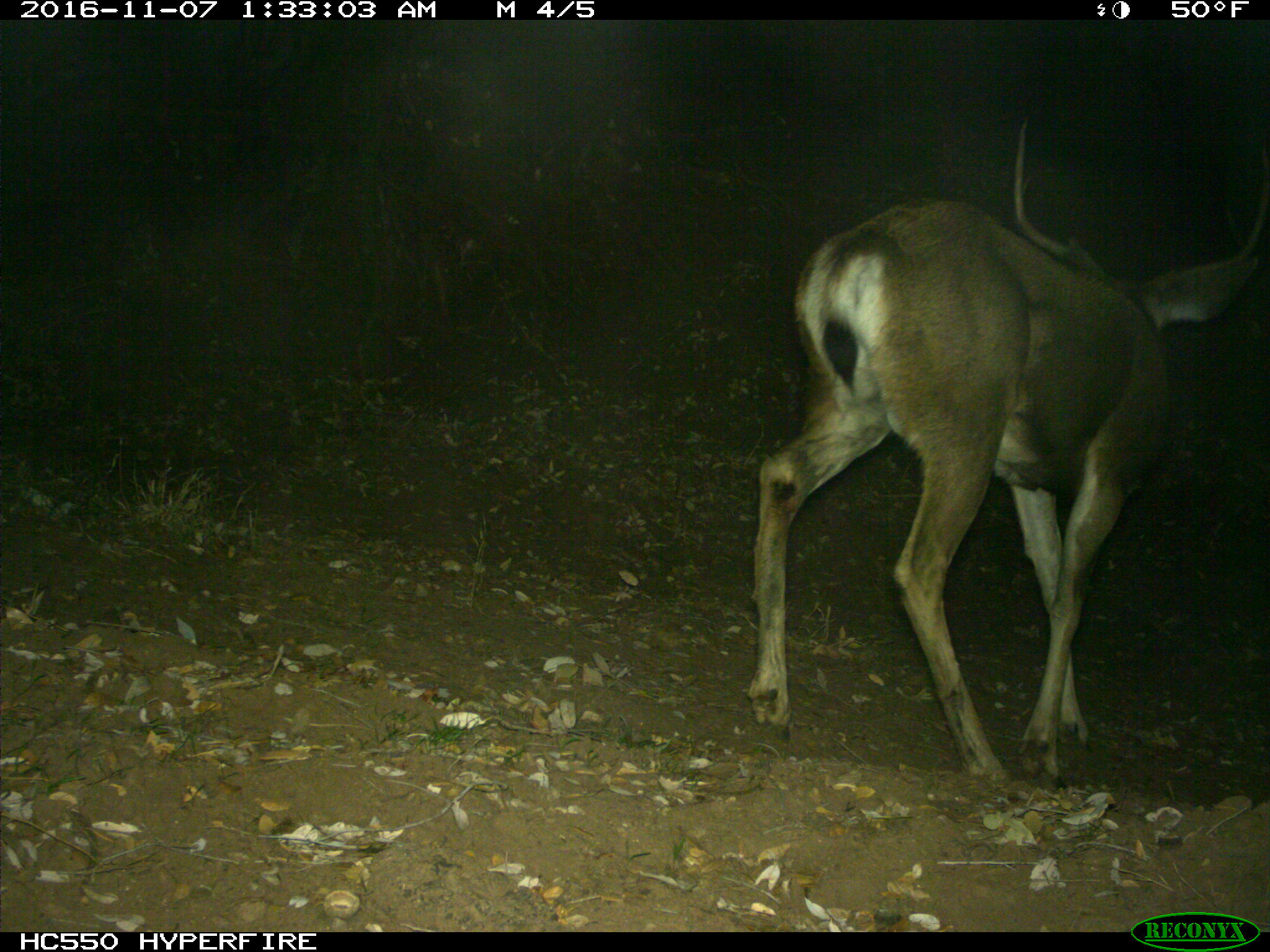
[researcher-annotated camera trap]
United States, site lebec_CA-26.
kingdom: Animalia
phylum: Chordata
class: Mammalia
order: Artiodactyla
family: Cervidae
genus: Odocoileus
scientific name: Odocoileus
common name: deer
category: unidentified deer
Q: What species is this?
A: Unidentified deer (deer) (Odocoileus).